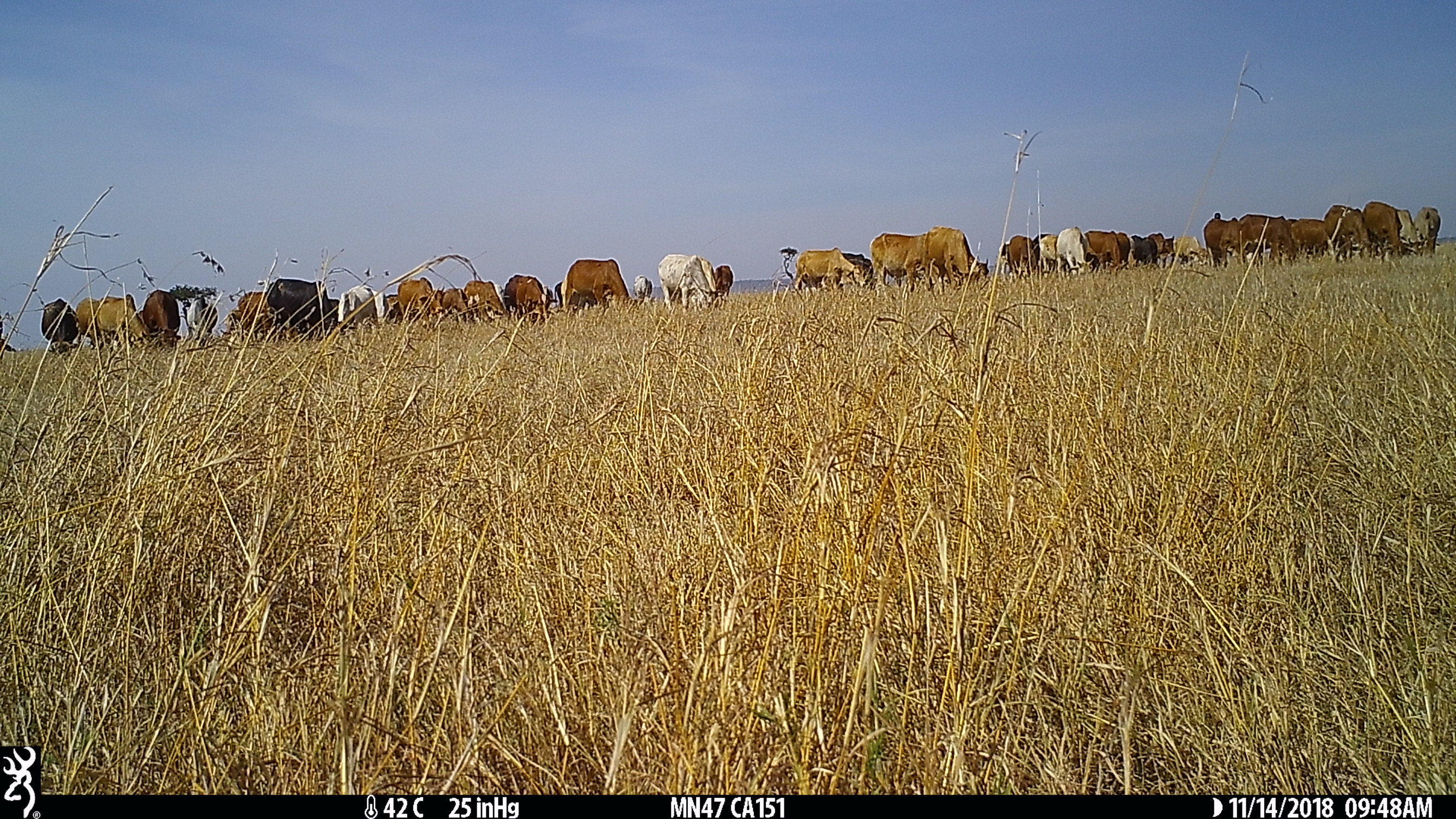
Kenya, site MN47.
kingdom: Animalia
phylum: Chordata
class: Mammalia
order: Artiodactyla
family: Bovidae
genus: Bos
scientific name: Bos taurus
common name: cattle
Cattle (Bos taurus).